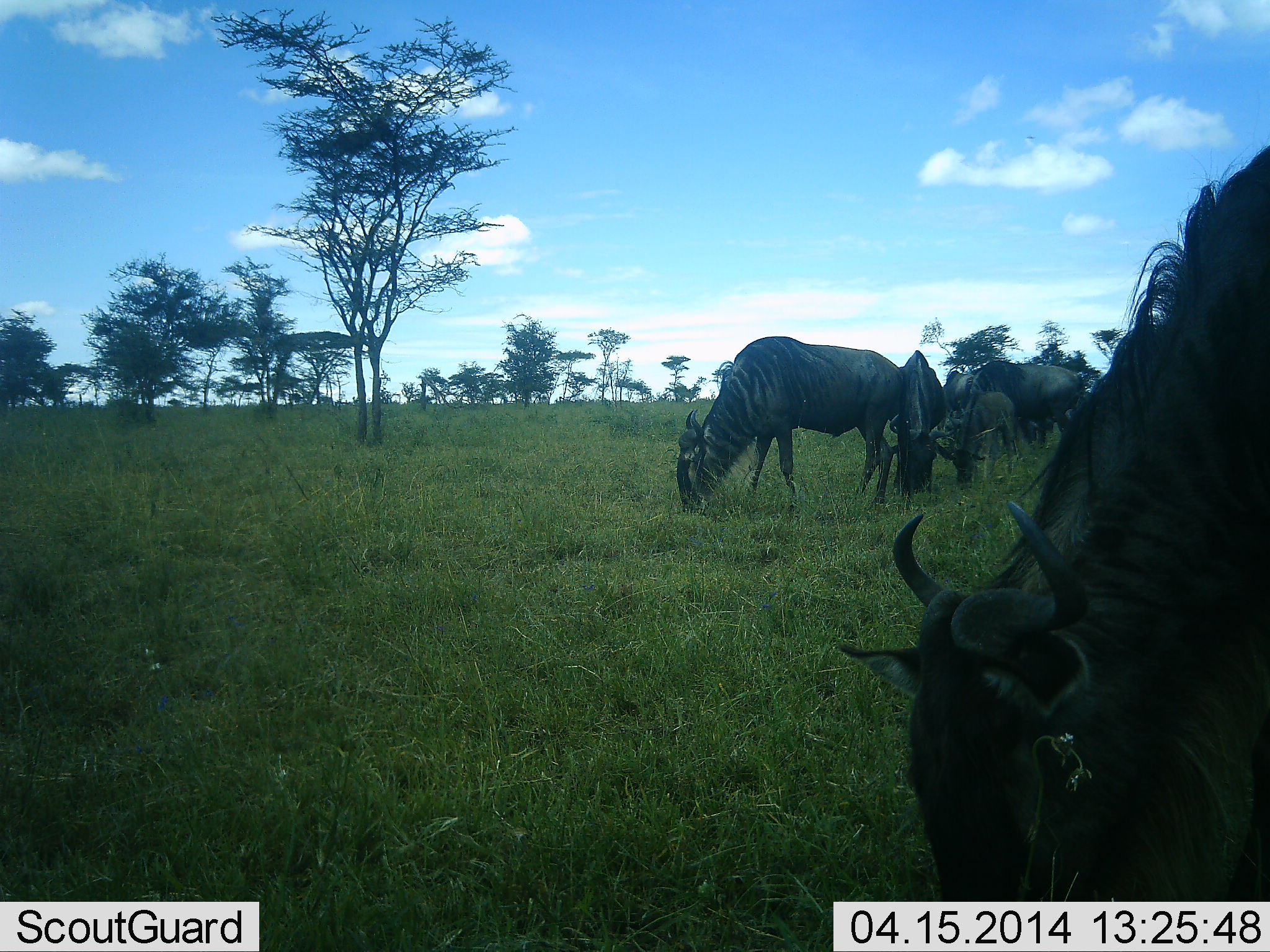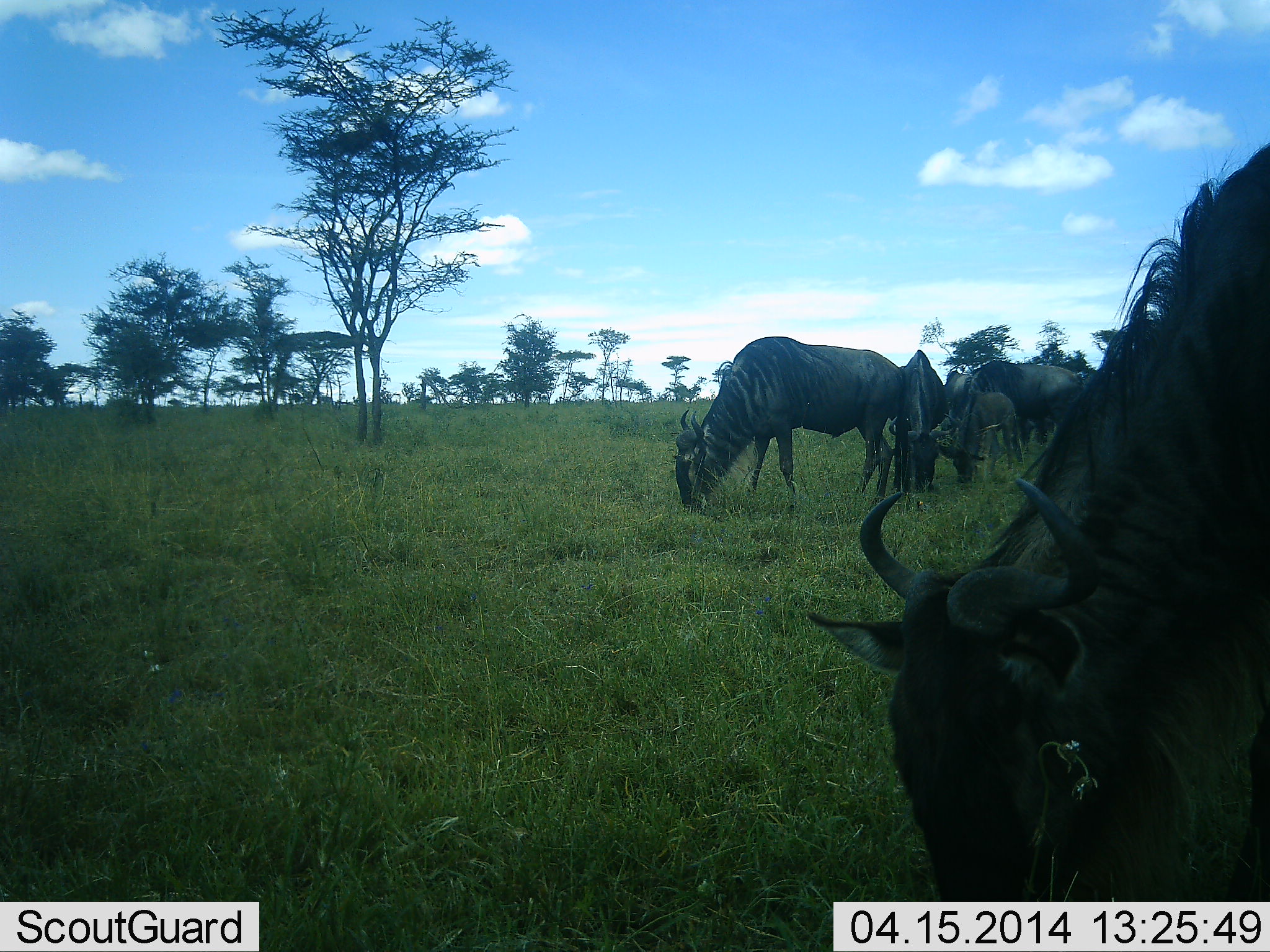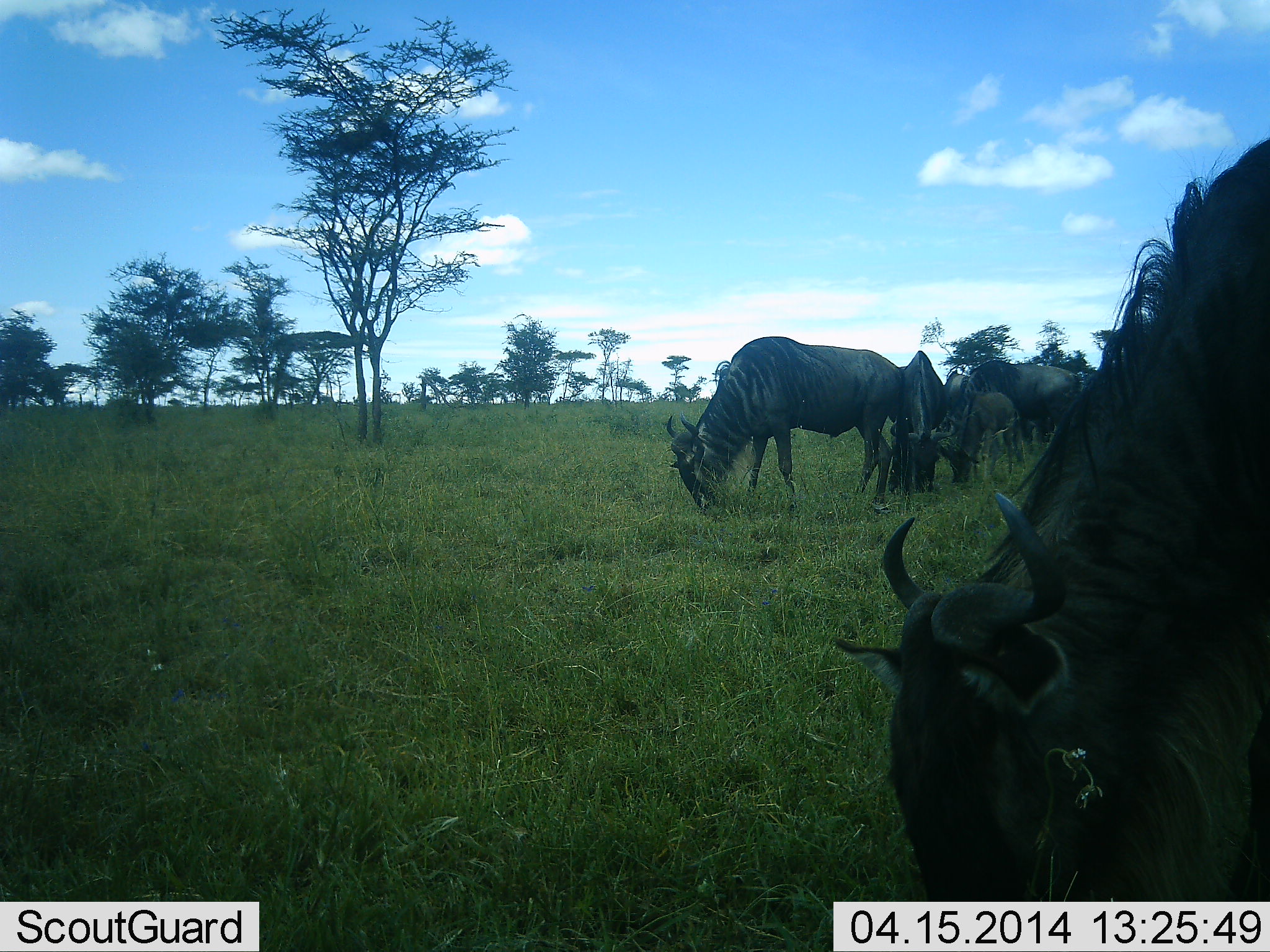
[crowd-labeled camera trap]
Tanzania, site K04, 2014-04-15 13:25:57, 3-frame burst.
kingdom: Animalia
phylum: Chordata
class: Mammalia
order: Artiodactyla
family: Bovidae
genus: Connochaetes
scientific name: Connochaetes taurinus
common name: blue wildebeest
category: wildebeest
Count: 5.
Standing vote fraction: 30%.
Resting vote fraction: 0%.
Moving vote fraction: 0%.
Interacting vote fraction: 0%.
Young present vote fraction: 60%.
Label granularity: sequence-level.